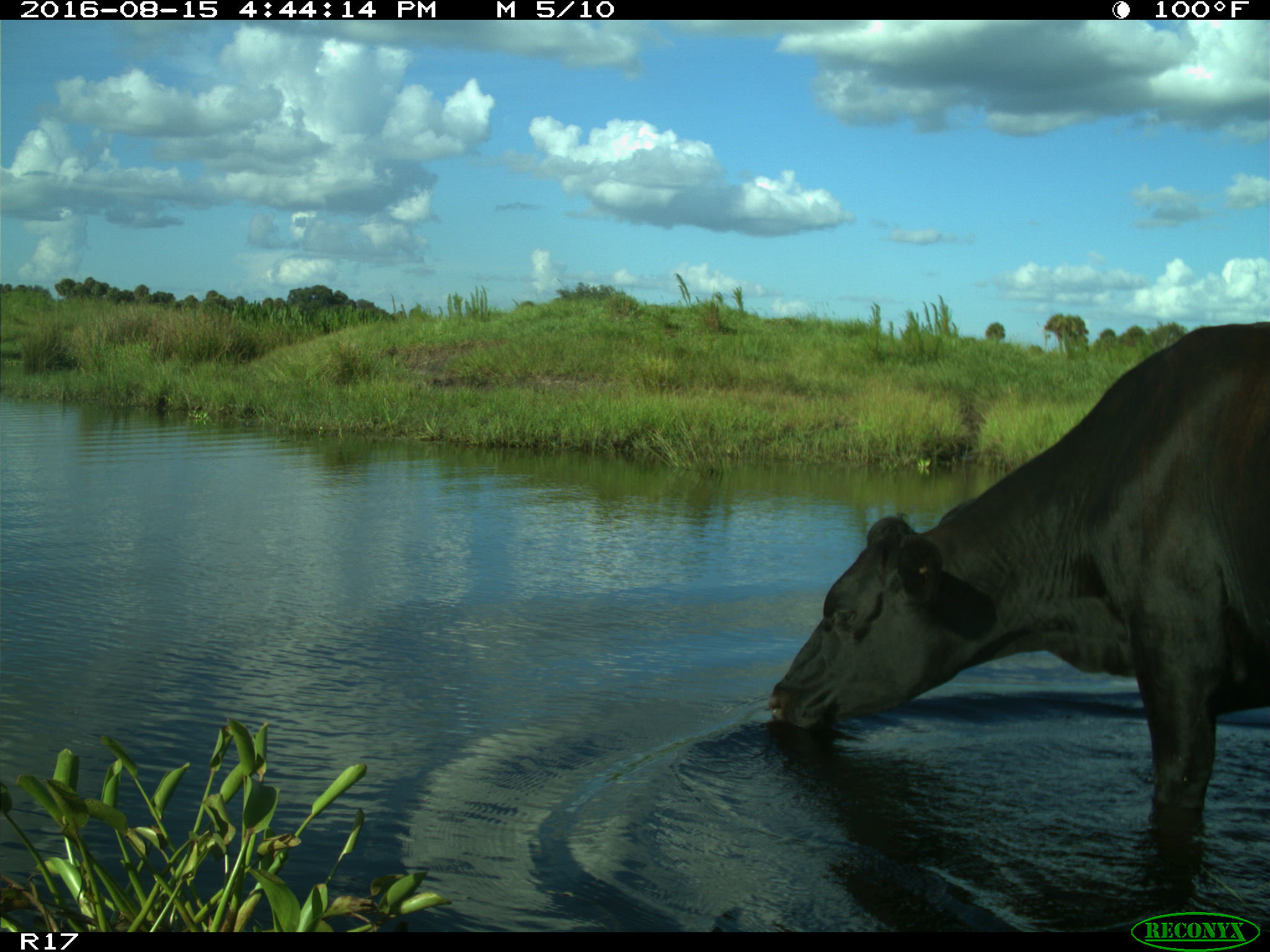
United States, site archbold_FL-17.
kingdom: Animalia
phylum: Chordata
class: Mammalia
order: Artiodactyla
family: Bovidae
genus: Bos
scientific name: Bos taurus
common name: domestic cow